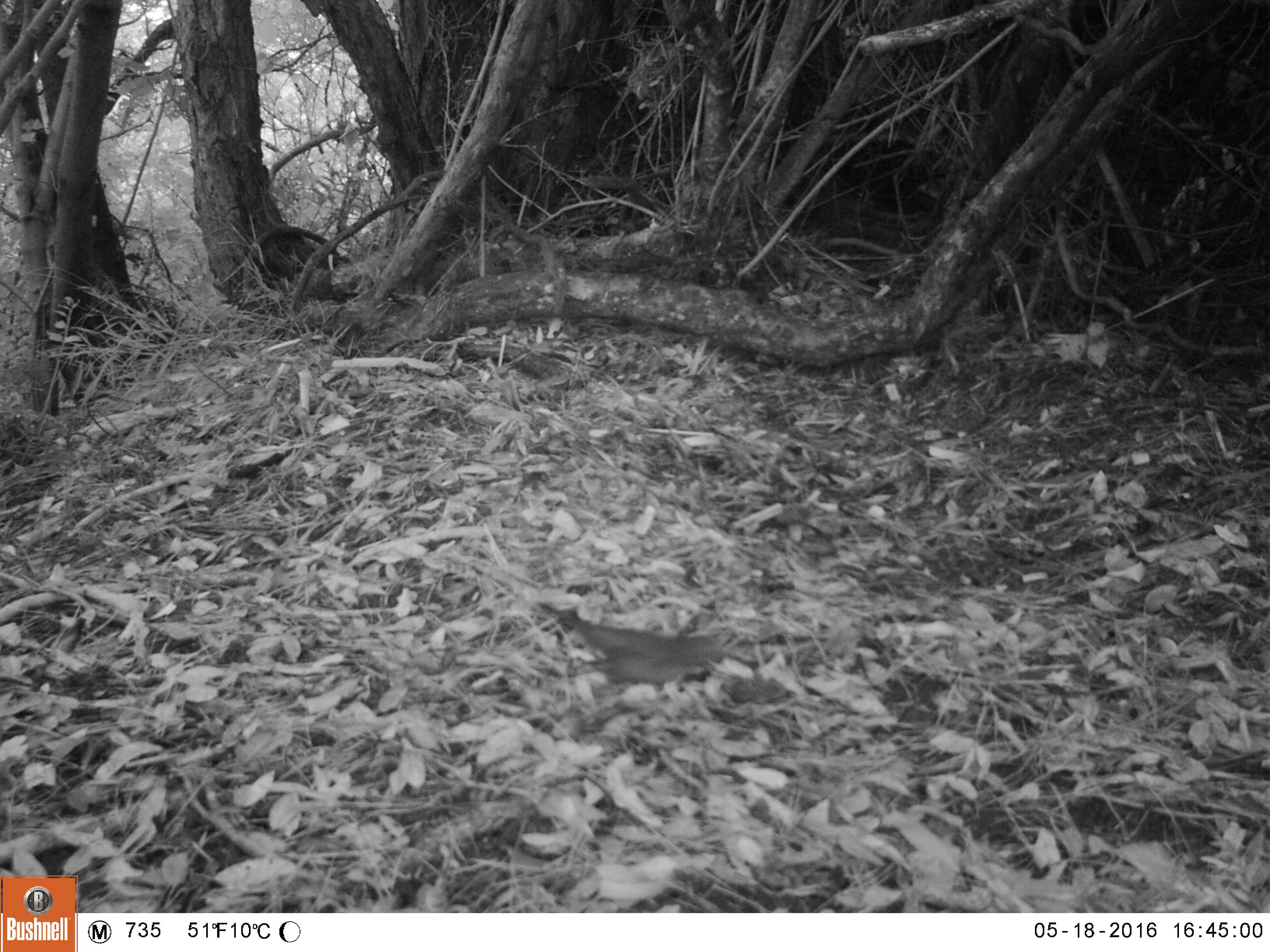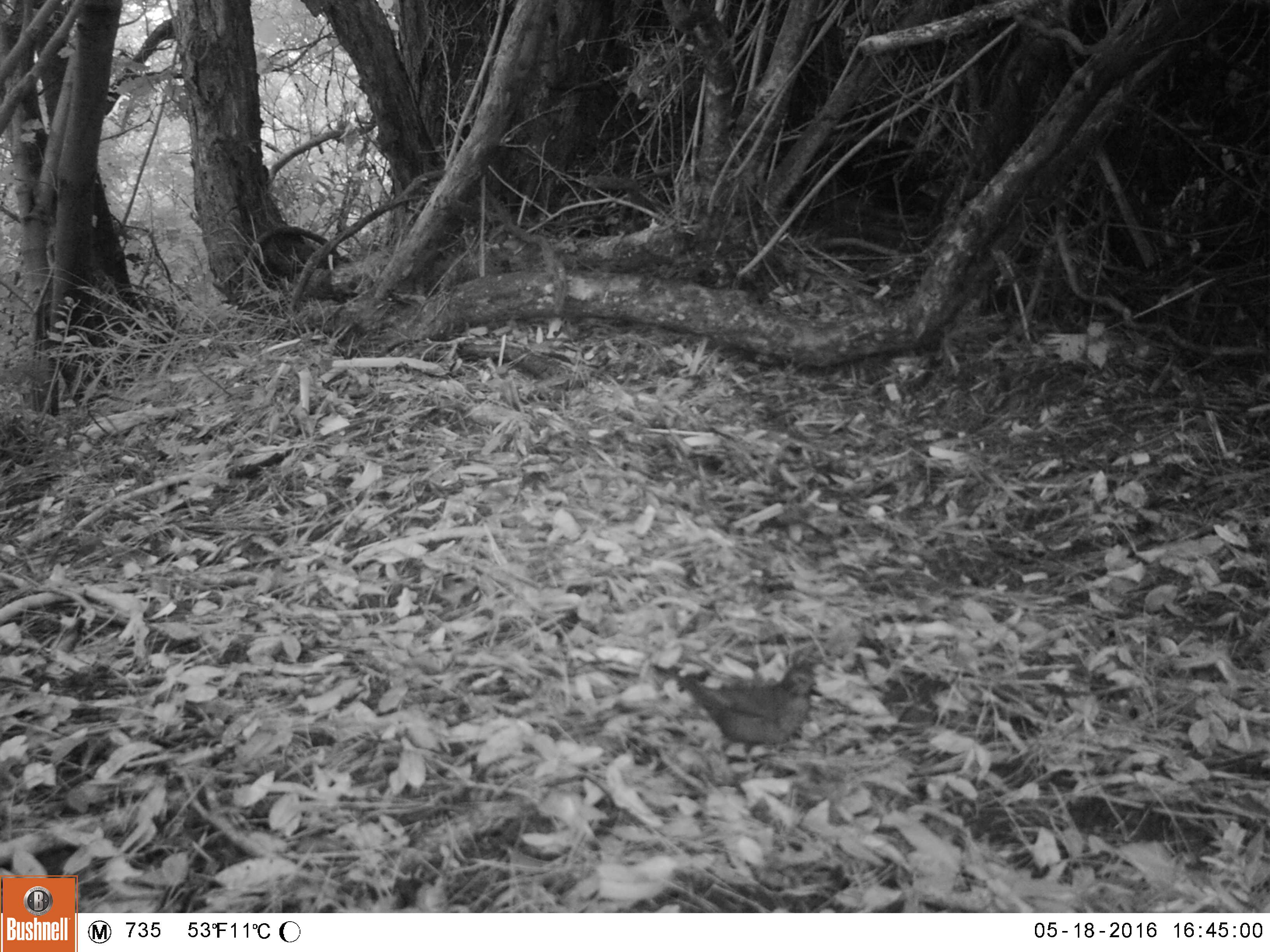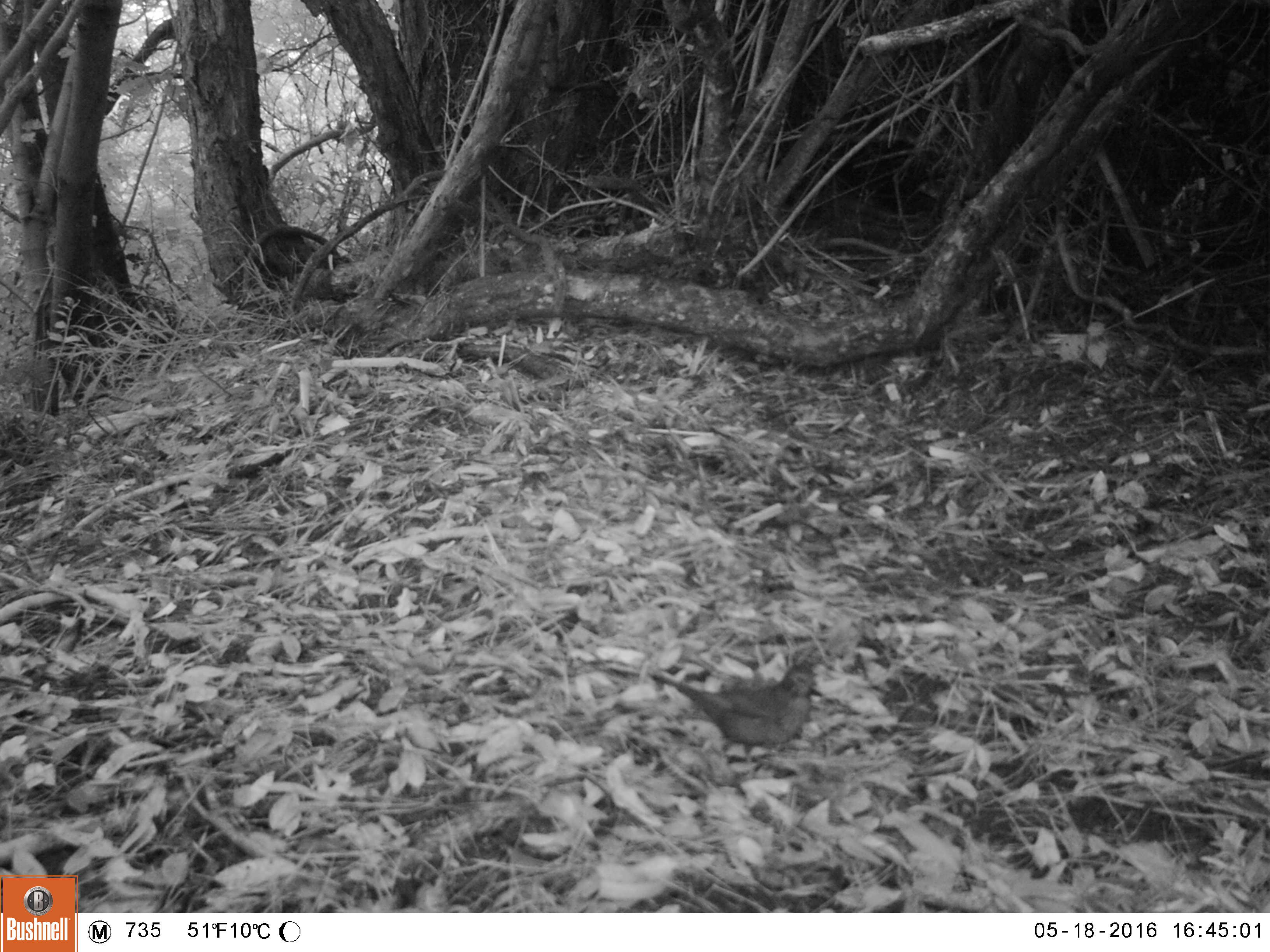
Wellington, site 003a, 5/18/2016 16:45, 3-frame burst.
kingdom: Animalia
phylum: Chordata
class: Aves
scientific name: Aves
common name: bird